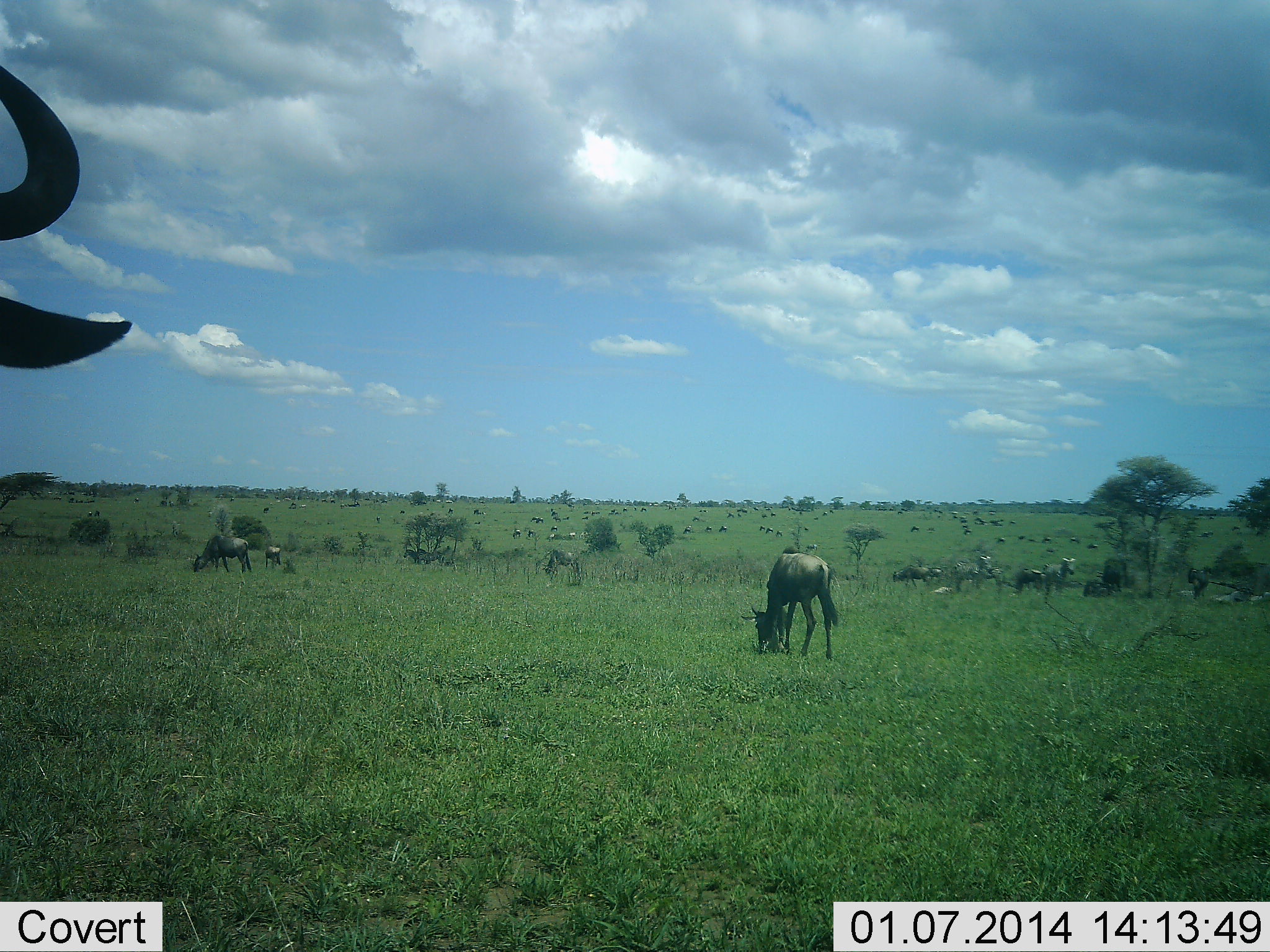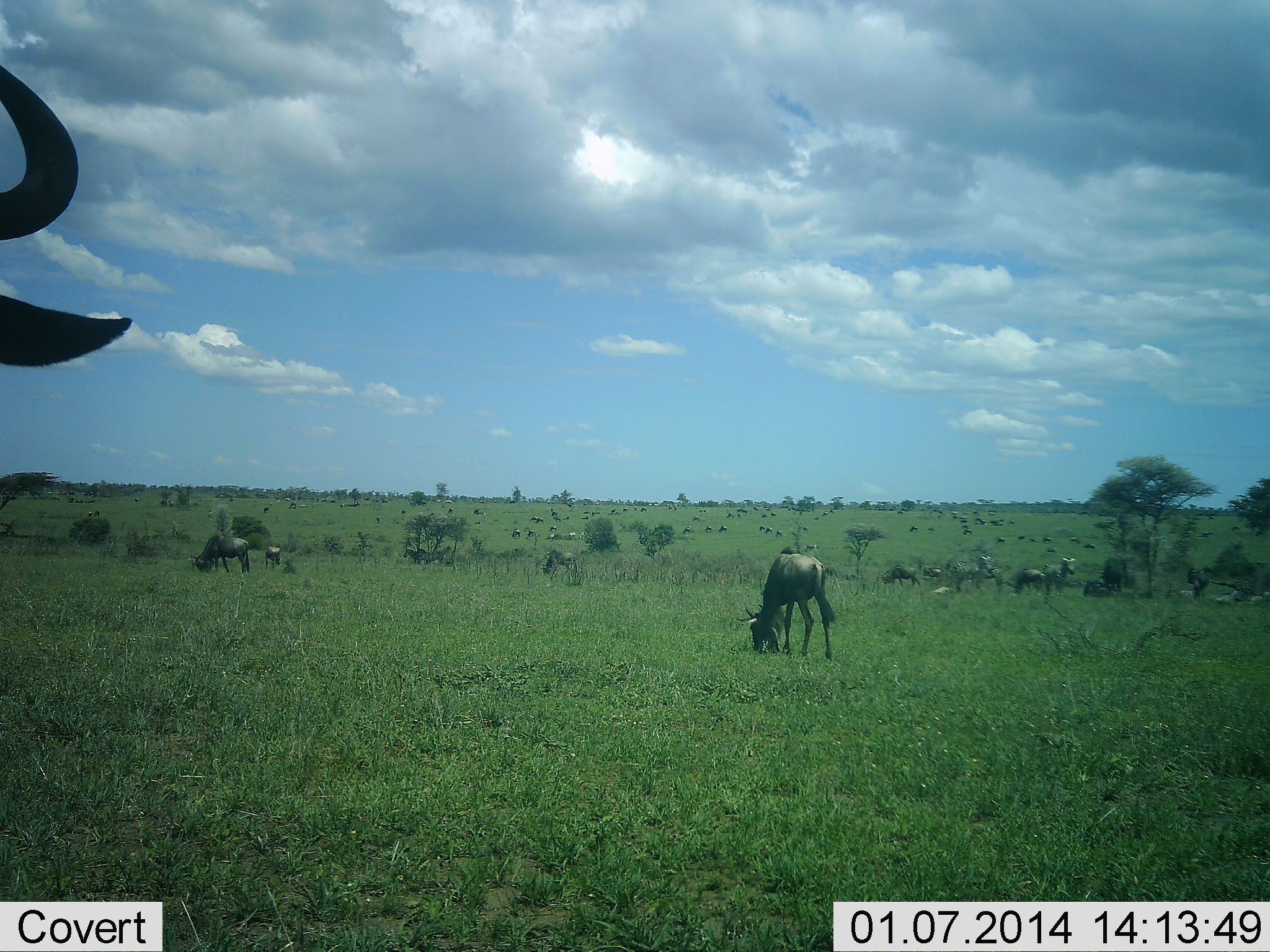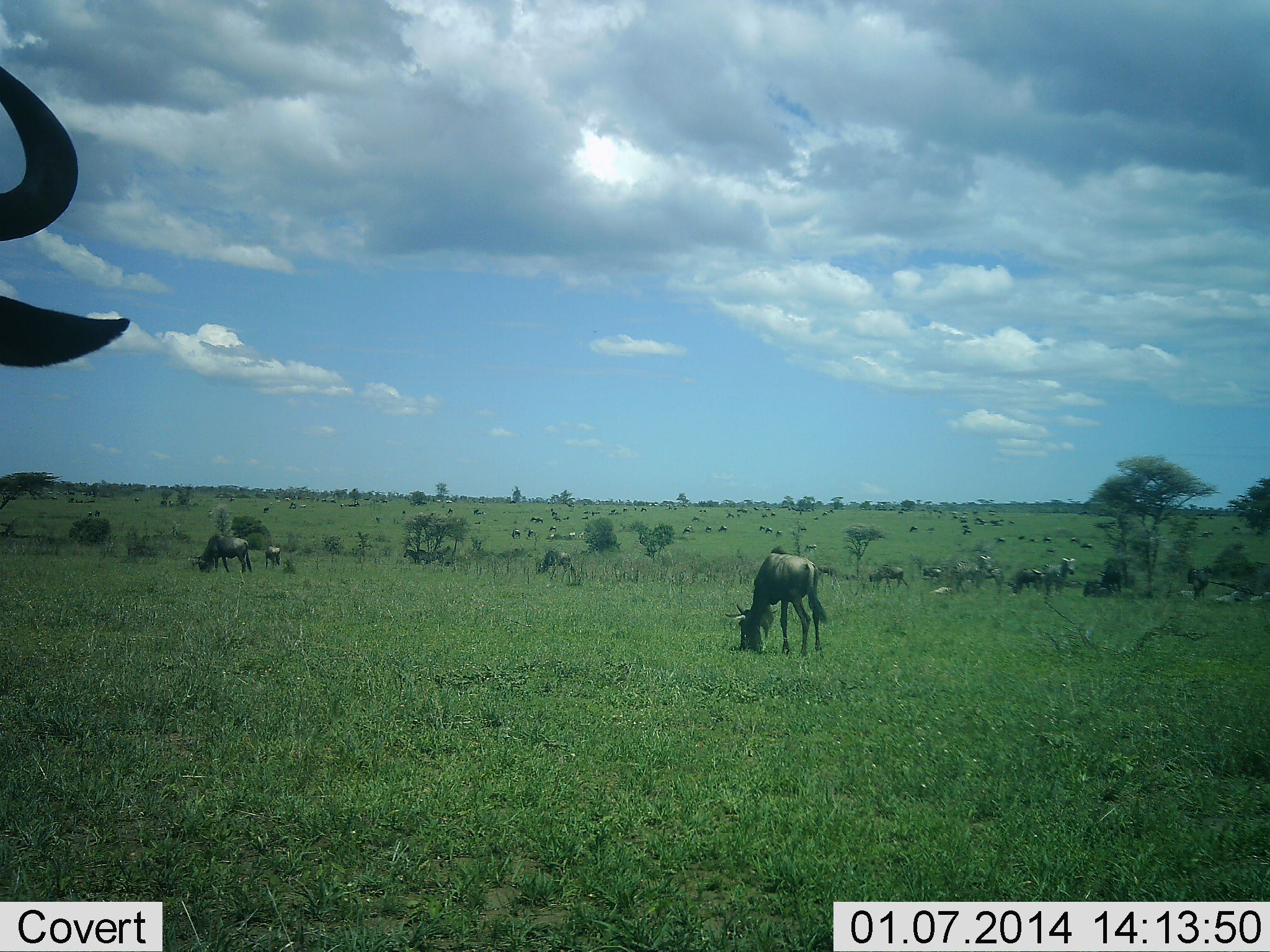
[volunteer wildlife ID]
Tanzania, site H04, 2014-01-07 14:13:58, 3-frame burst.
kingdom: Animalia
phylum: Chordata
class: Mammalia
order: Artiodactyla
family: Bovidae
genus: Connochaetes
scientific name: Connochaetes taurinus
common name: blue wildebeest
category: wildebeest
Wildebeest (blue wildebeest) (Connochaetes taurinus), count 11-50. Behavior (volunteer vote fractions): standing 82%, resting 18%, moving 41%, interacting 6%. Young present (vote fraction): 12%. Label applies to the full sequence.